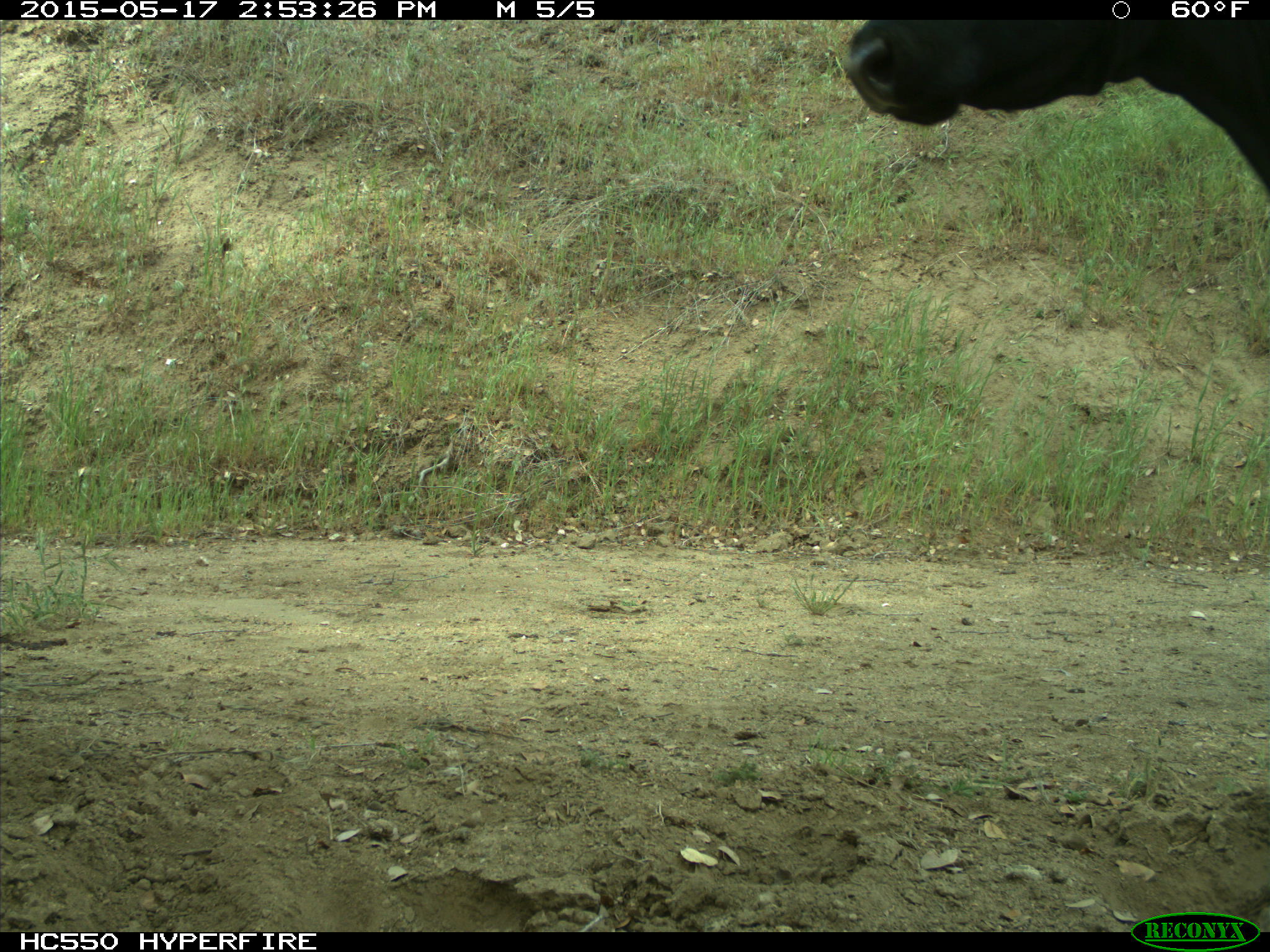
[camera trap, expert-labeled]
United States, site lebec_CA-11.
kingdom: Animalia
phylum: Chordata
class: Mammalia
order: Artiodactyla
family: Bovidae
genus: Bos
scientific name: Bos taurus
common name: domestic cow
Bos taurus (domestic cow).